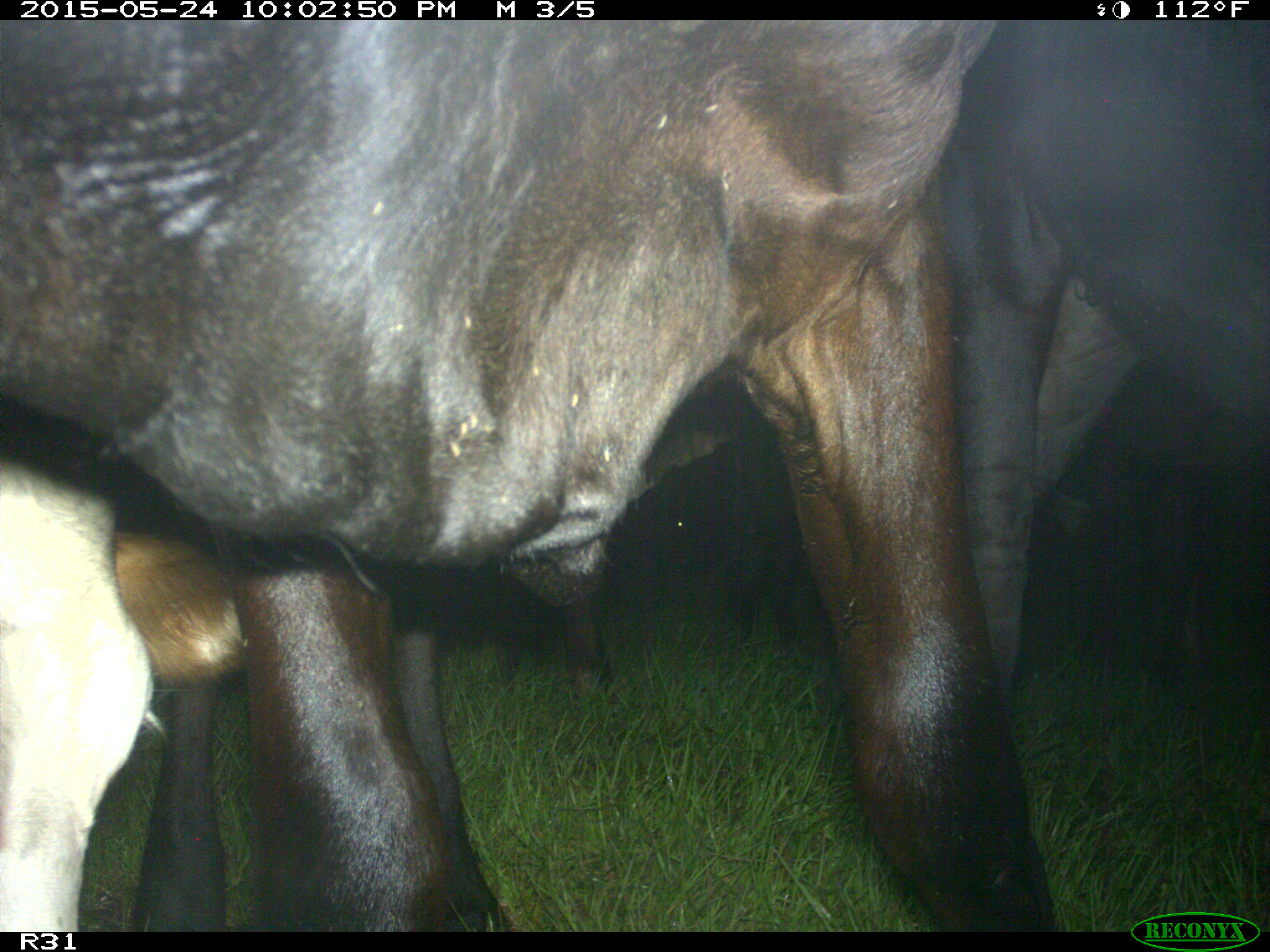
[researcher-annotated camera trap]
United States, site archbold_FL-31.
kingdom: Animalia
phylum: Chordata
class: Mammalia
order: Artiodactyla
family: Bovidae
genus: Bos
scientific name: Bos taurus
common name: domestic cow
Bos taurus (domestic cow).